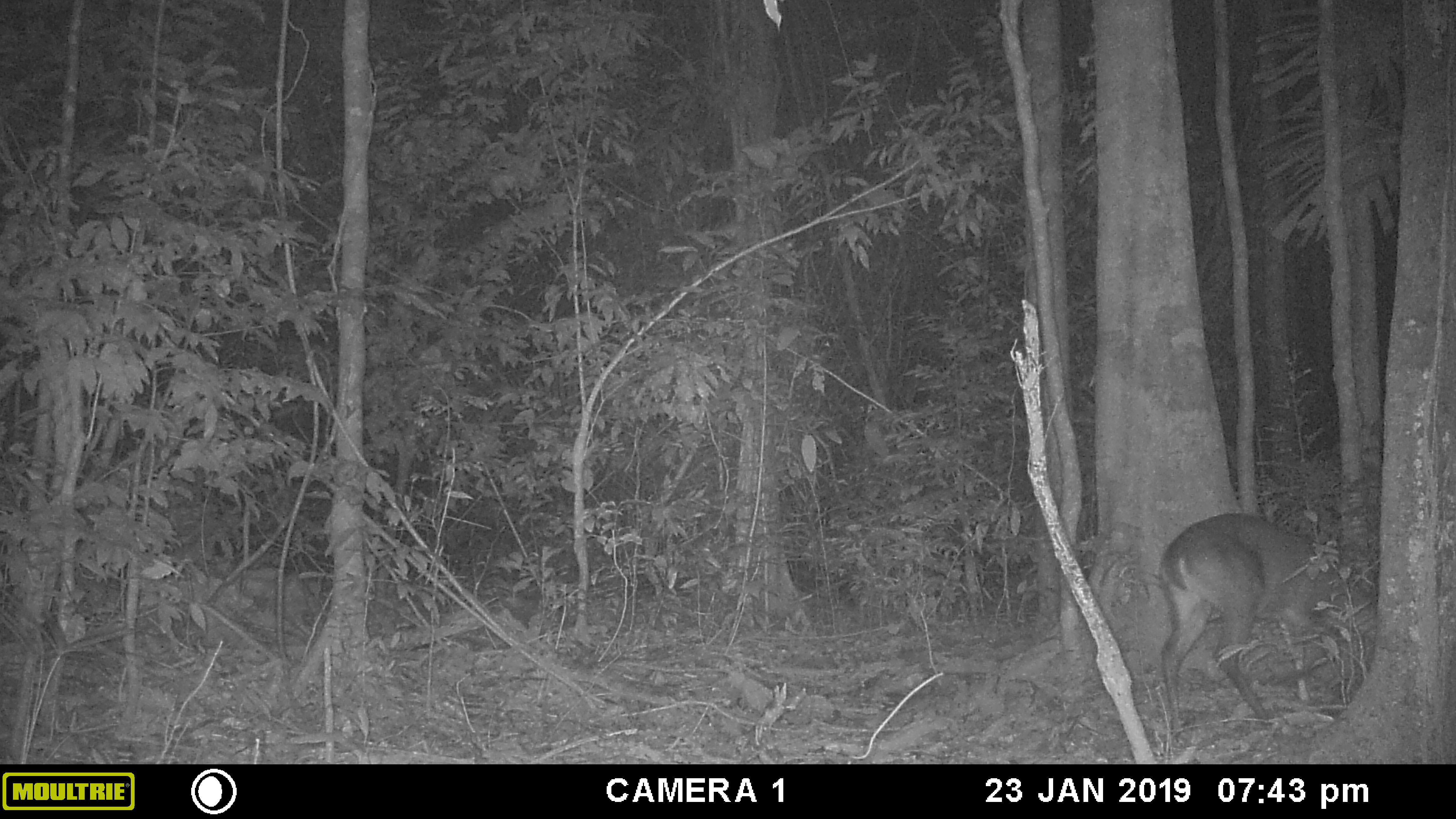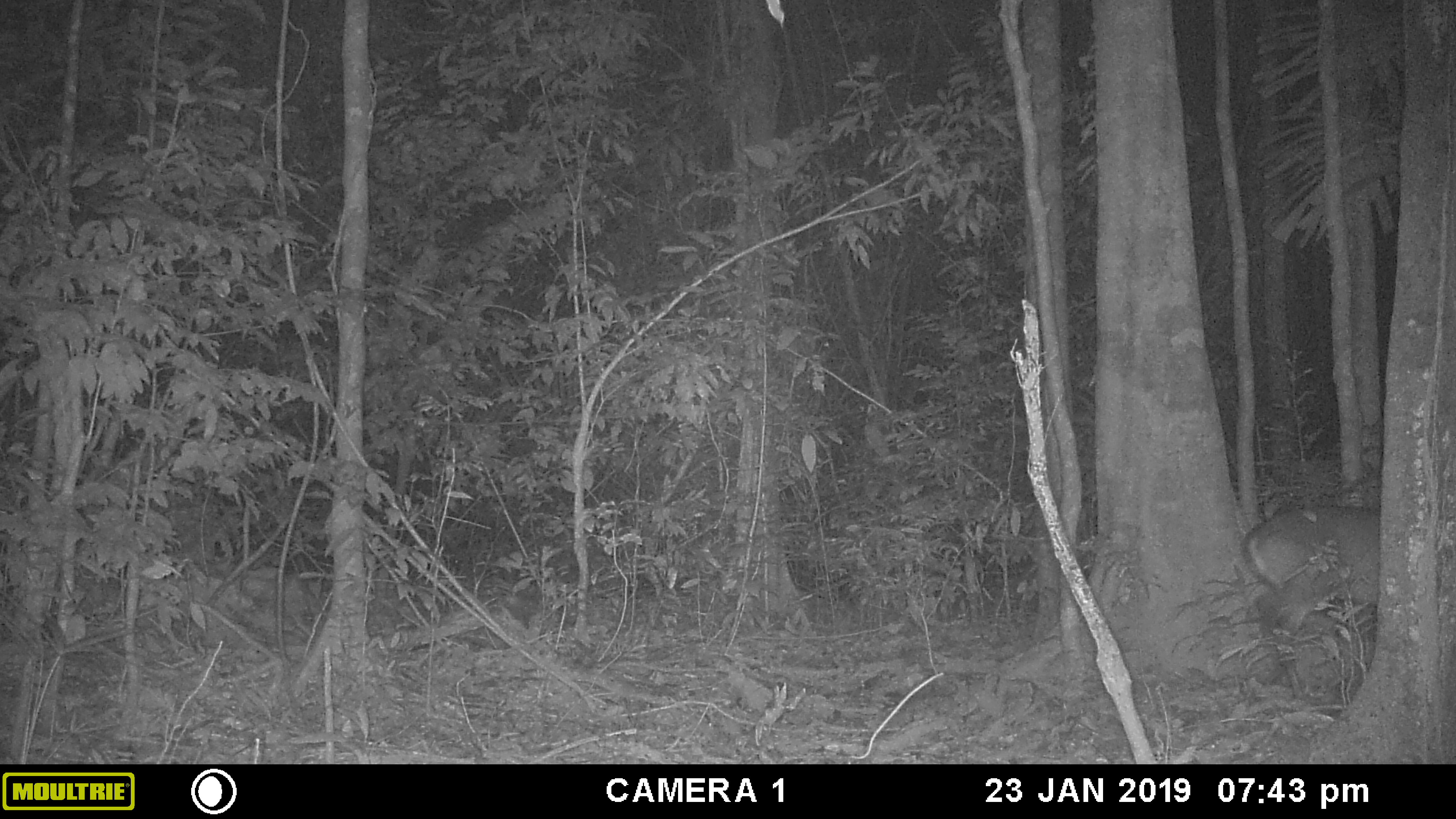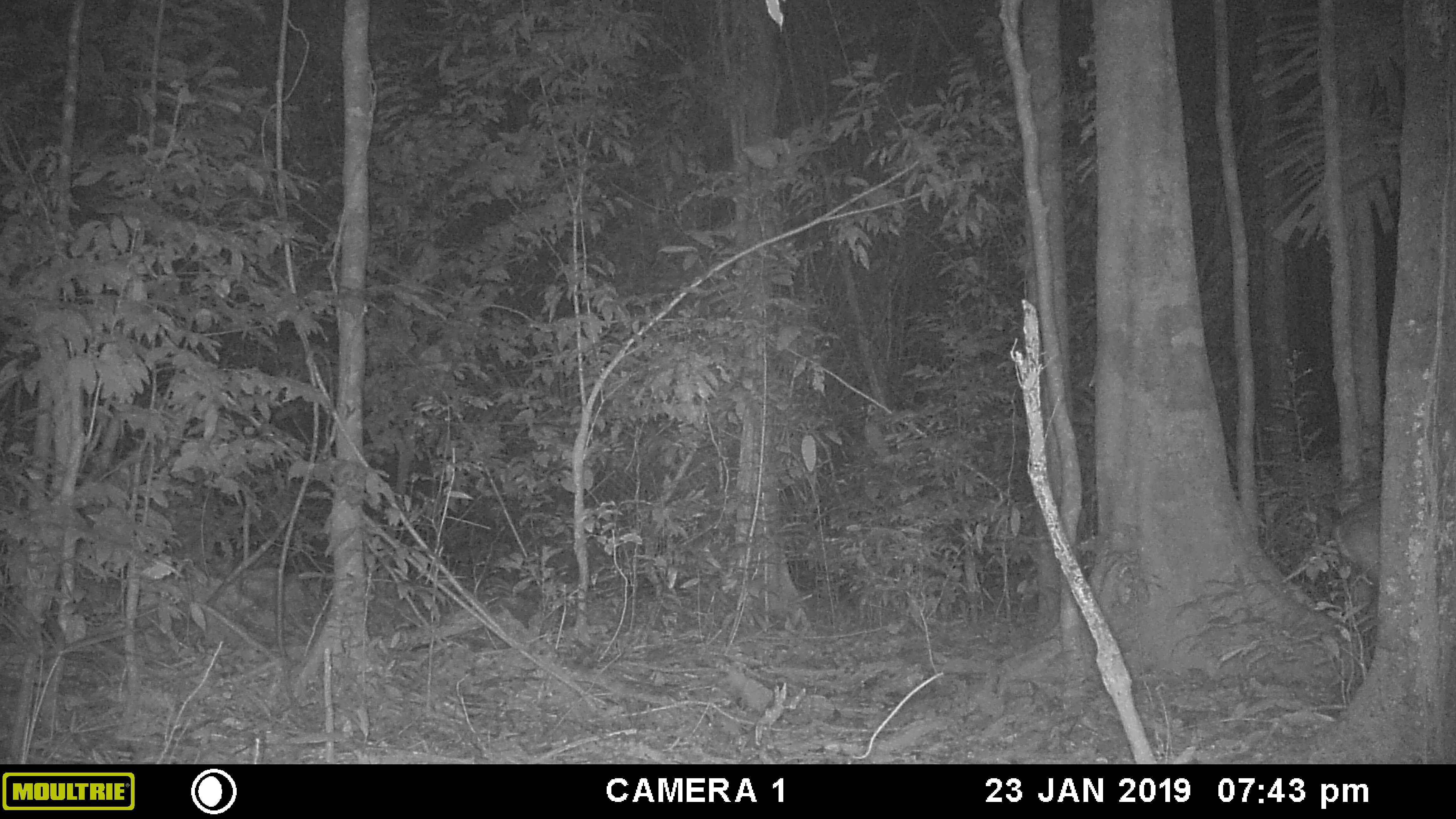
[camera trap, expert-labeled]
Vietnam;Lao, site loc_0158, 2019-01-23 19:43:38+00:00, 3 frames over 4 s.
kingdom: Animalia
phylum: Chordata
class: Mammalia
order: Artiodactyla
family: Cervidae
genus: Muntiacus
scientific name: Muntiacus vuquangensis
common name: large-antlered muntjac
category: large antlered muntjac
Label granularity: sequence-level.